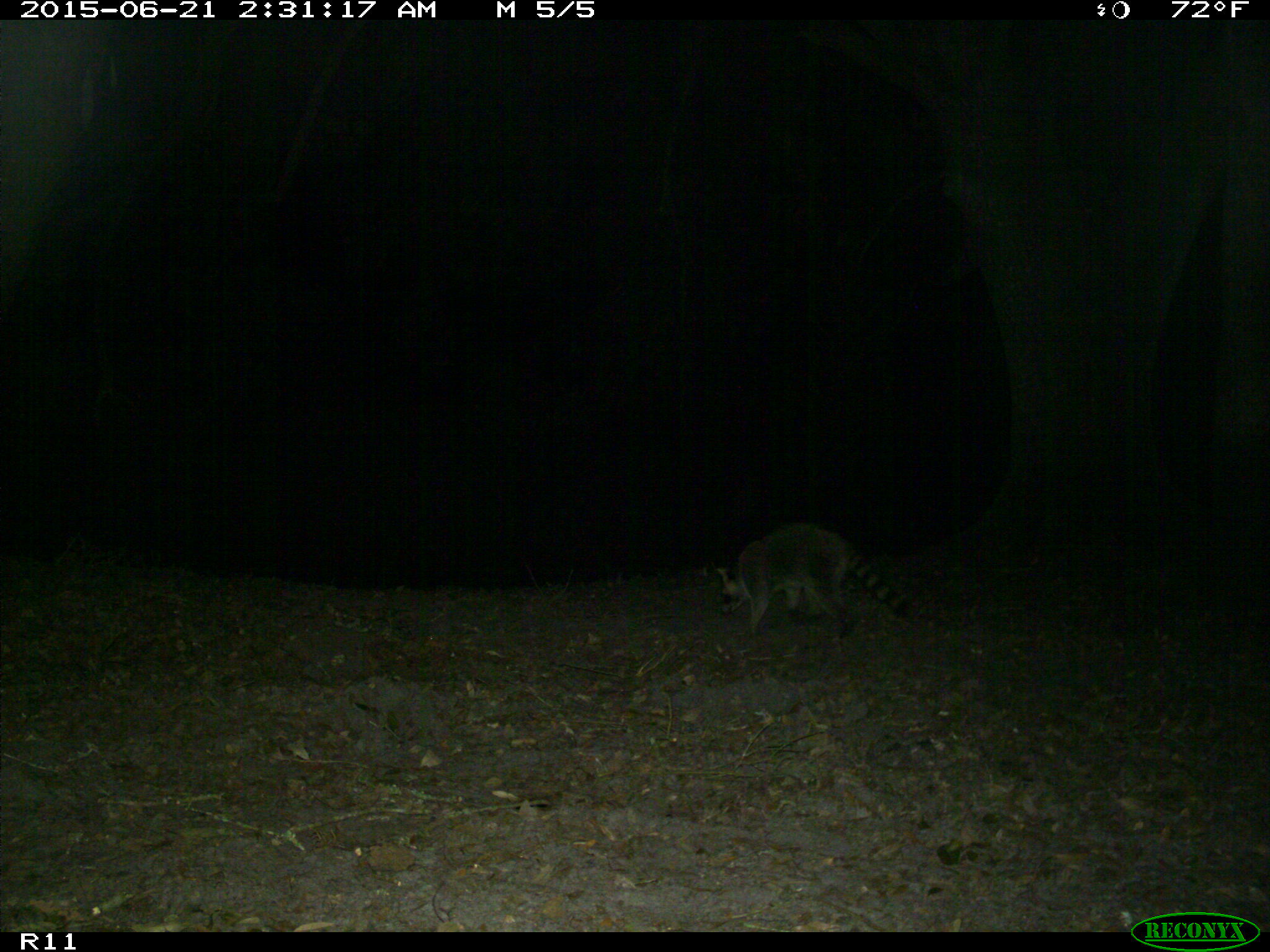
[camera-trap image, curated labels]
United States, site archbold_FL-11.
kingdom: Animalia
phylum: Chordata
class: Mammalia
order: Carnivora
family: Procyonidae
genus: Procyon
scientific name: Procyon lotor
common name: common raccoon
Procyon lotor (common raccoon).